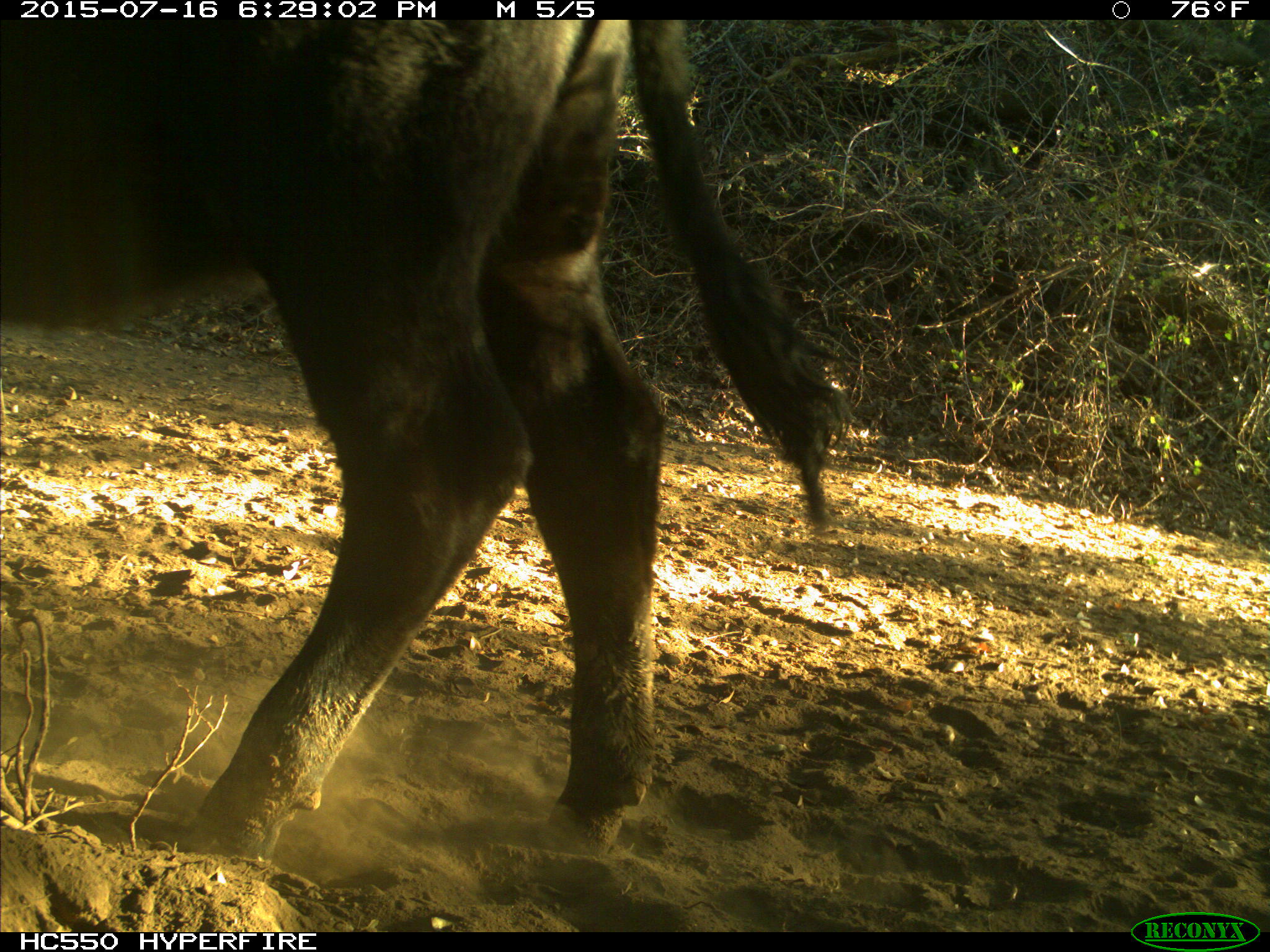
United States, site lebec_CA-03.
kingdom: Animalia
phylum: Chordata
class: Mammalia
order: Artiodactyla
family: Bovidae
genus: Bos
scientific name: Bos taurus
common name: domestic cow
Bos taurus (domestic cow).